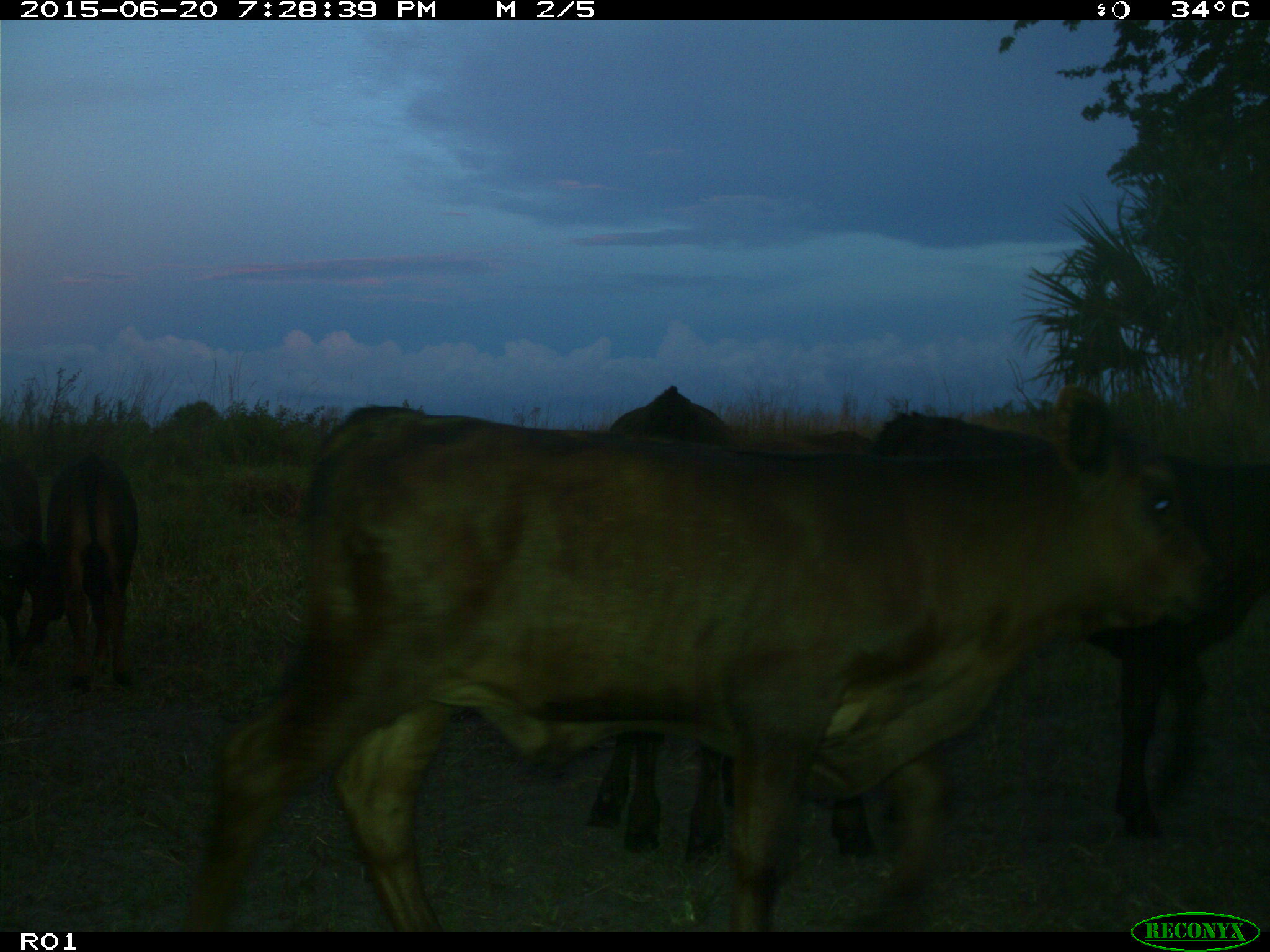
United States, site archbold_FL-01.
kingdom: Animalia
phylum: Chordata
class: Mammalia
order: Artiodactyla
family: Bovidae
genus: Bos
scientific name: Bos taurus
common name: domestic cow